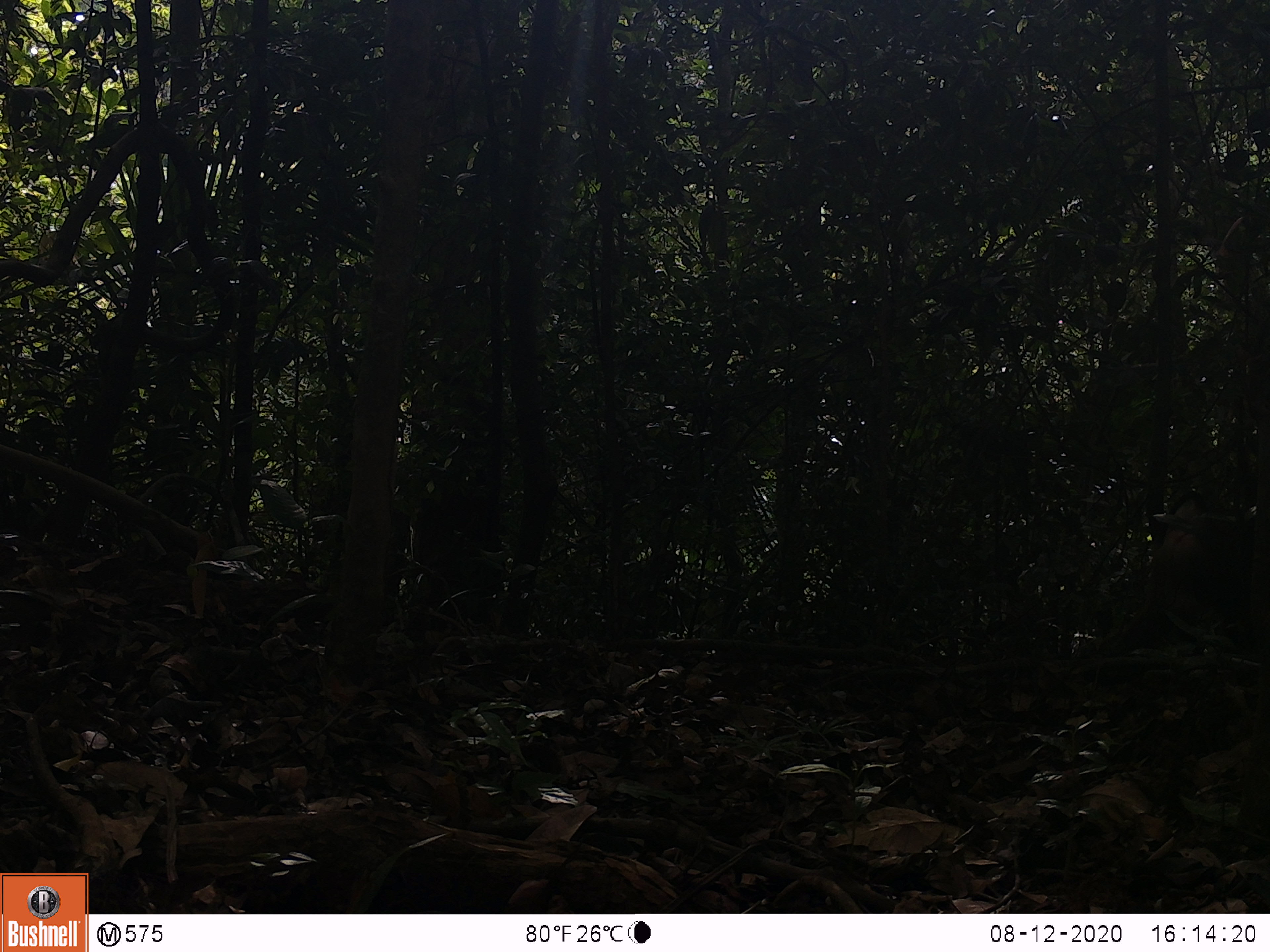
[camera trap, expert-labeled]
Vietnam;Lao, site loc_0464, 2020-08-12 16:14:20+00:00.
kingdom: Animalia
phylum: Chordata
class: Mammalia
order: Primates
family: Cercopithecidae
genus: Macaca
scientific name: Macaca nemestrina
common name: pig-tailed macaque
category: pig tailed macaque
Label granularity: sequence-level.